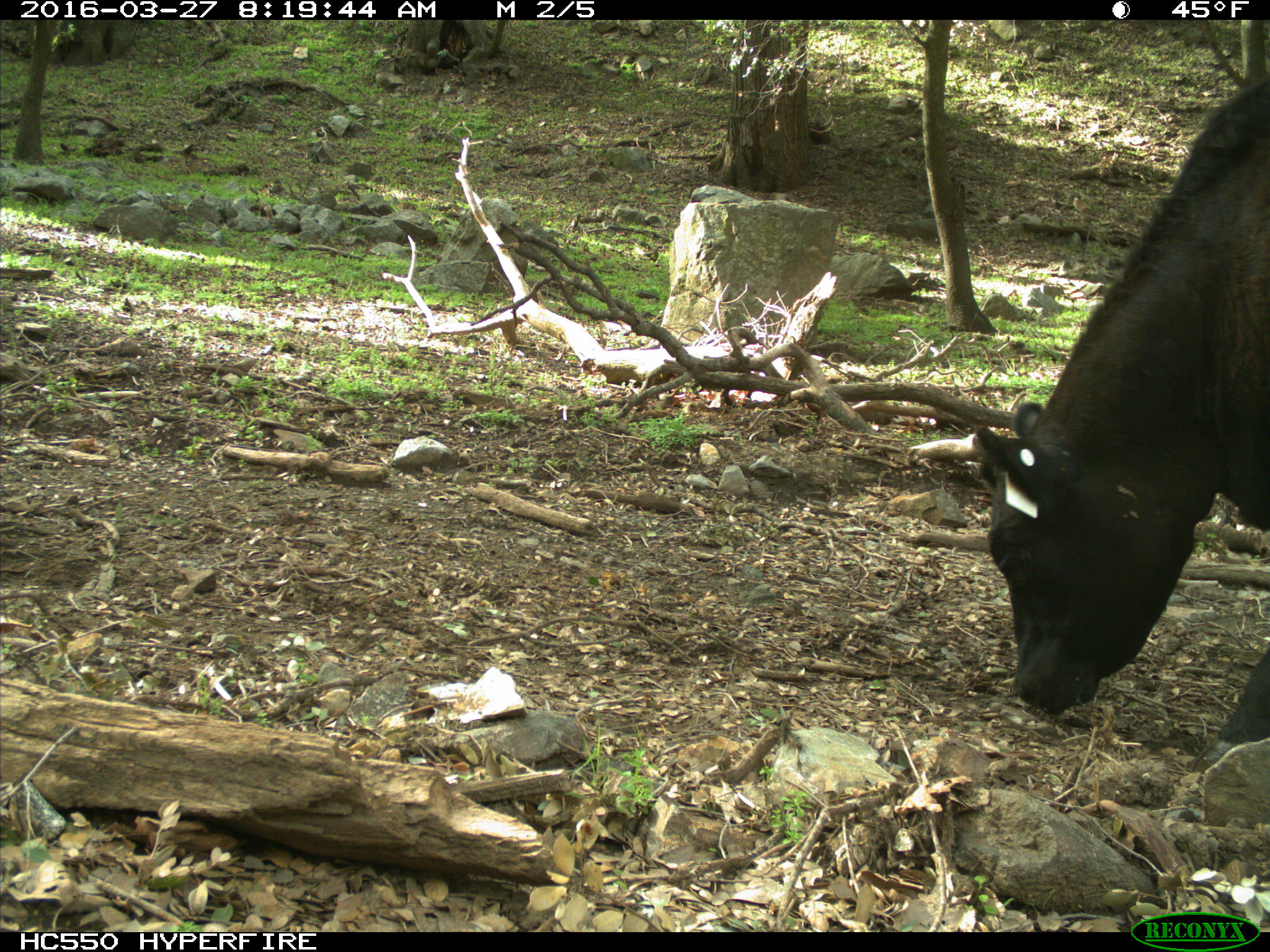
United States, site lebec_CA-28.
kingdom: Animalia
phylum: Chordata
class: Mammalia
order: Artiodactyla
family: Bovidae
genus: Bos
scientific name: Bos taurus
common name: domestic cow